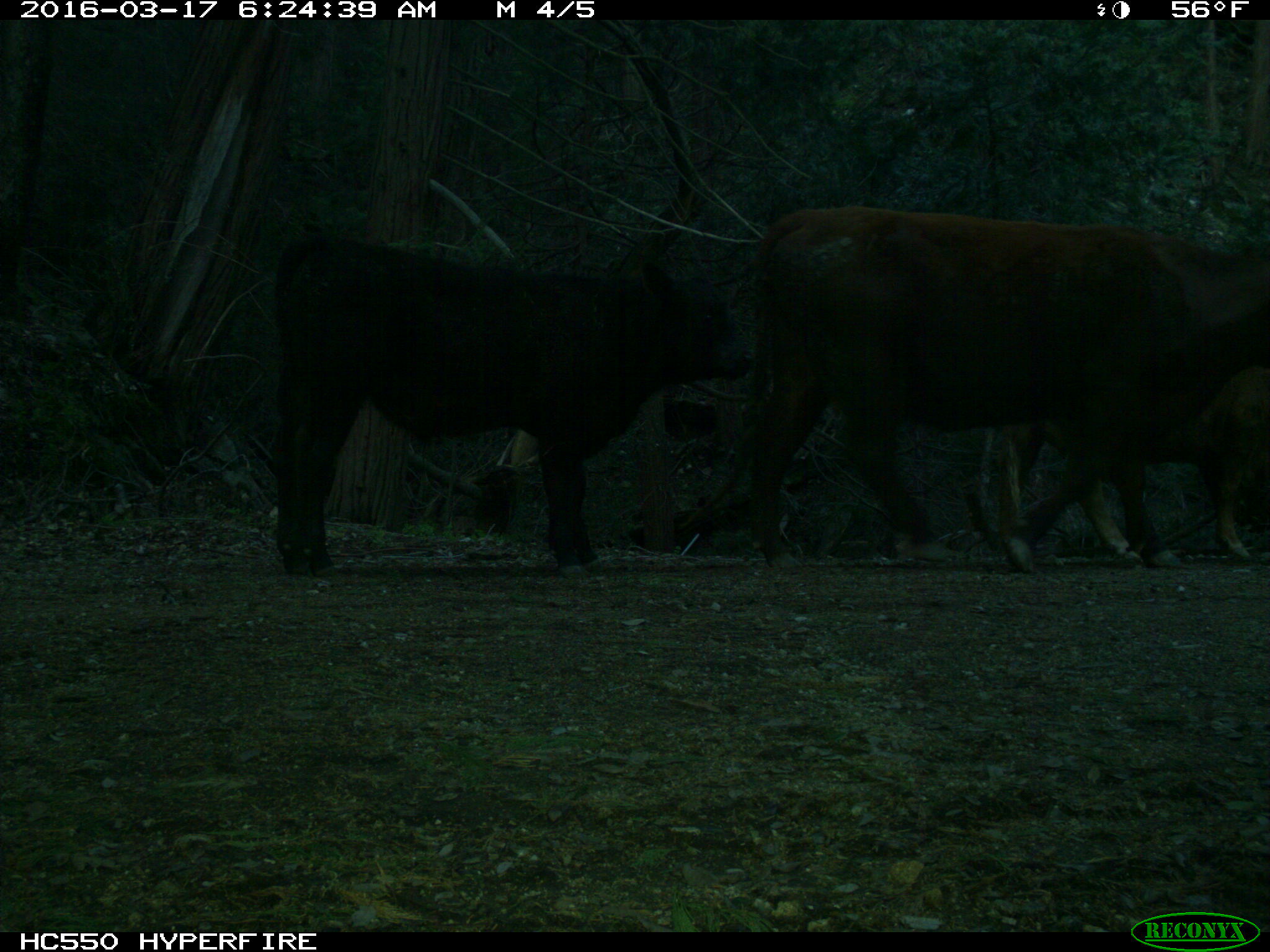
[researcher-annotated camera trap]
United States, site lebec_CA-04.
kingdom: Animalia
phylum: Chordata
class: Mammalia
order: Artiodactyla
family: Bovidae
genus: Bos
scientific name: Bos taurus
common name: domestic cow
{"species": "Bos taurus (domestic cow)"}